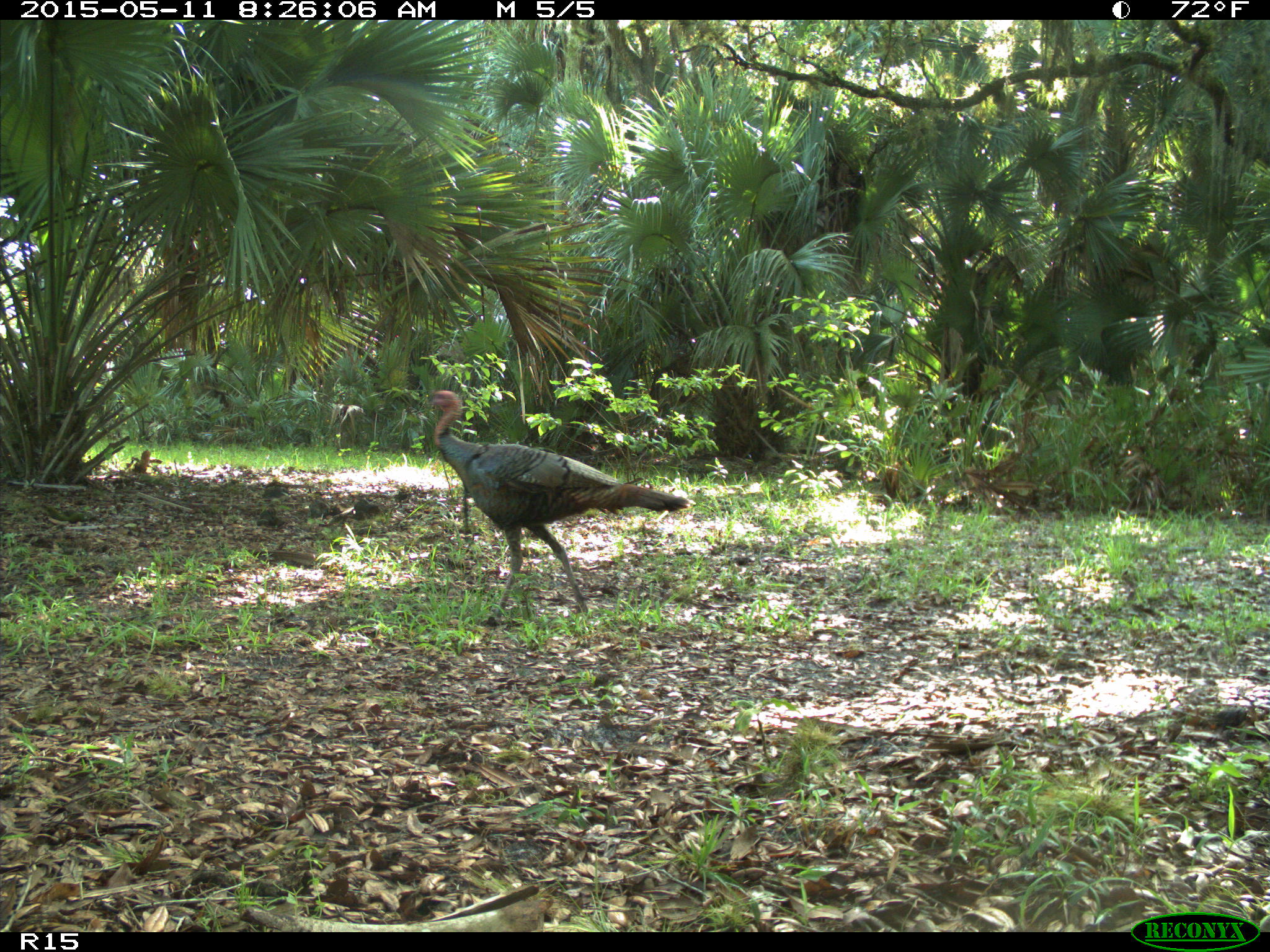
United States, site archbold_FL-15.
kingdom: Animalia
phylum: Chordata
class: Aves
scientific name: Aves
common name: birds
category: unidentified bird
Unidentified bird (birds) (Aves).